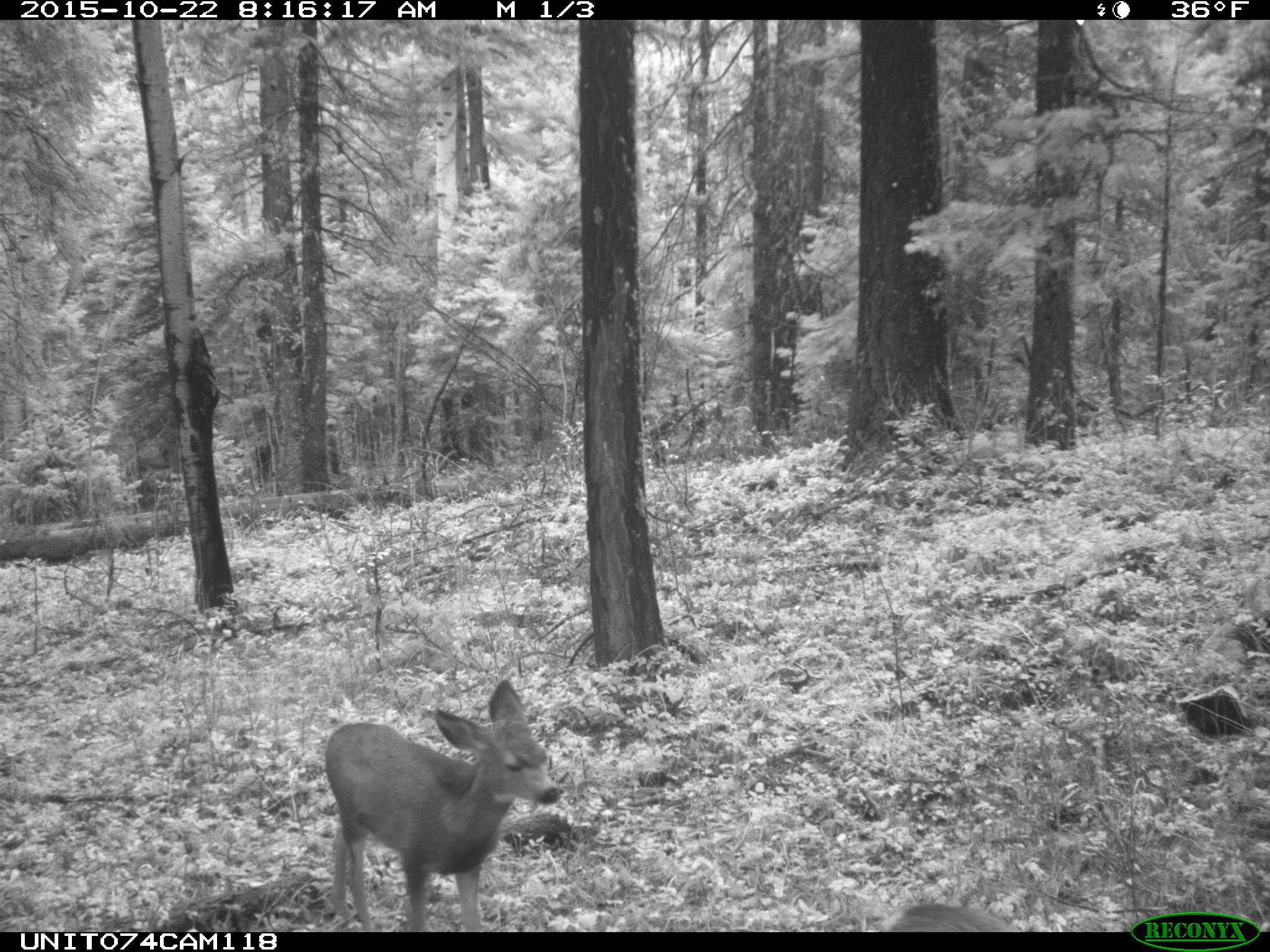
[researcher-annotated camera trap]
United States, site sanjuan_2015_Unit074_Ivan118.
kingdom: Animalia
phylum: Chordata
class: Mammalia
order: Artiodactyla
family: Cervidae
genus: Odocoileus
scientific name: Odocoileus hemionus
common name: mule deer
Odocoileus hemionus (mule deer).